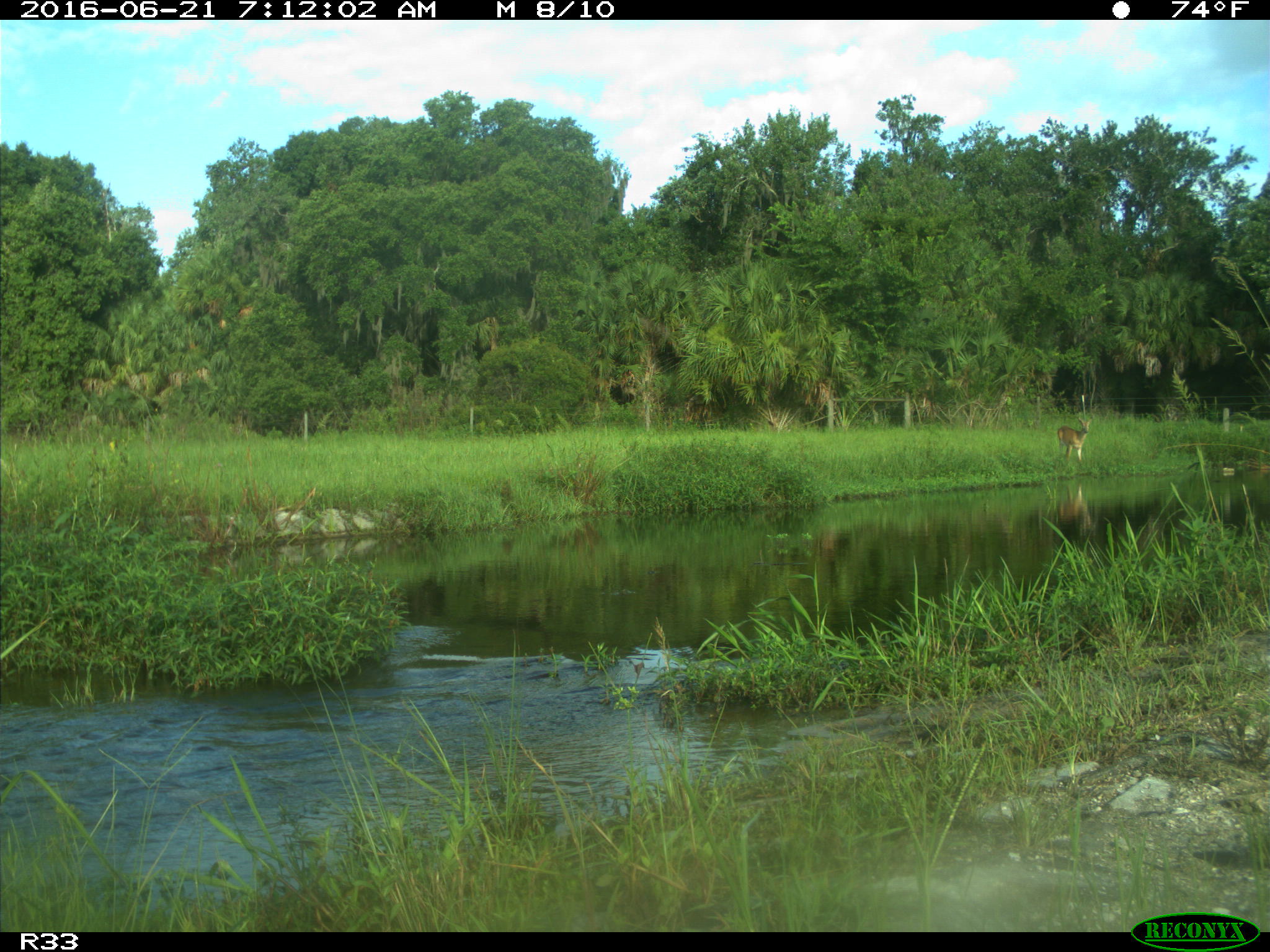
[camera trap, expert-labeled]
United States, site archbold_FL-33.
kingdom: Animalia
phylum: Chordata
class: Mammalia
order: Artiodactyla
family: Cervidae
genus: Odocoileus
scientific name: Odocoileus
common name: deer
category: unidentified deer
Unidentified deer (deer) (Odocoileus).